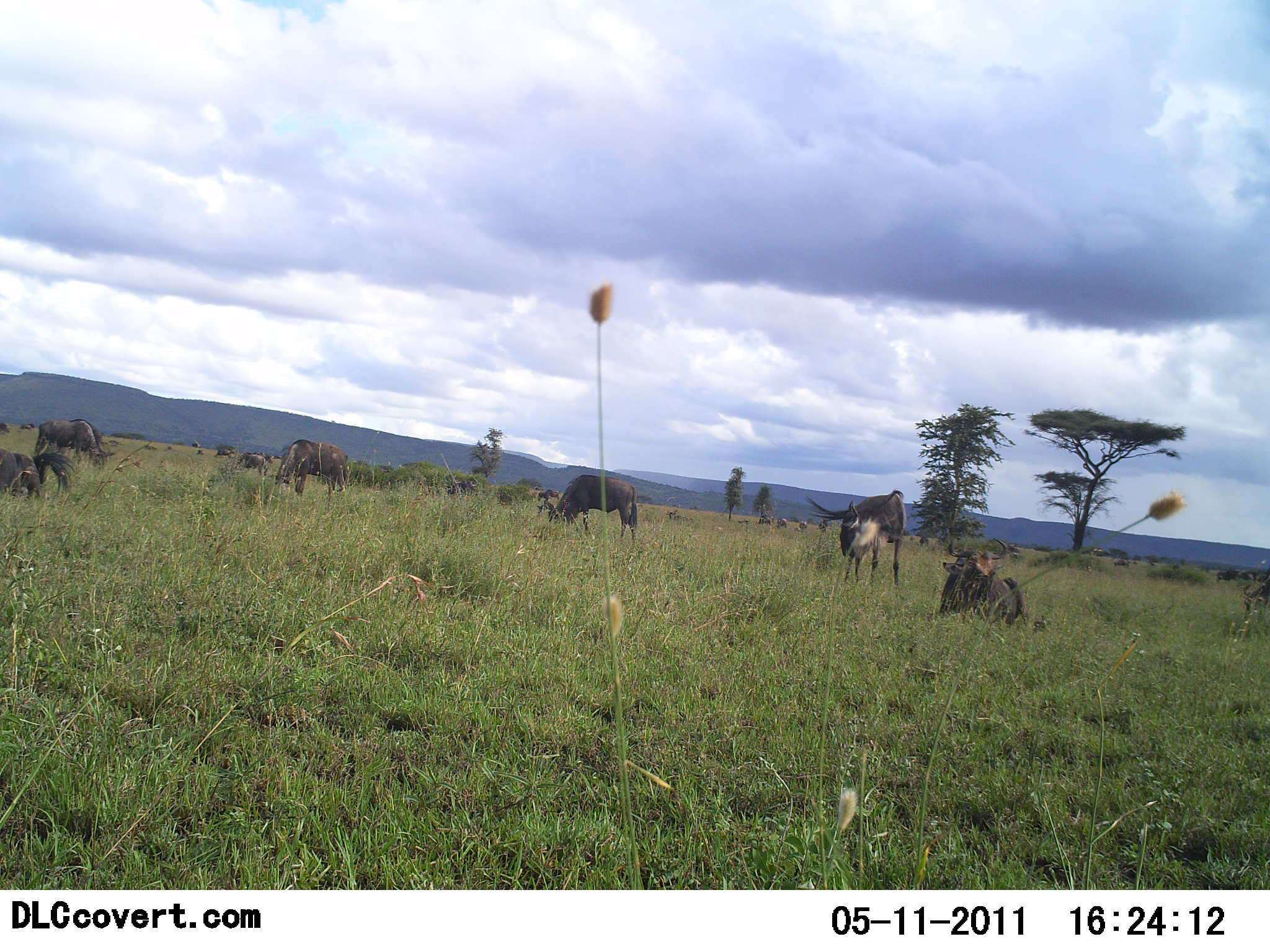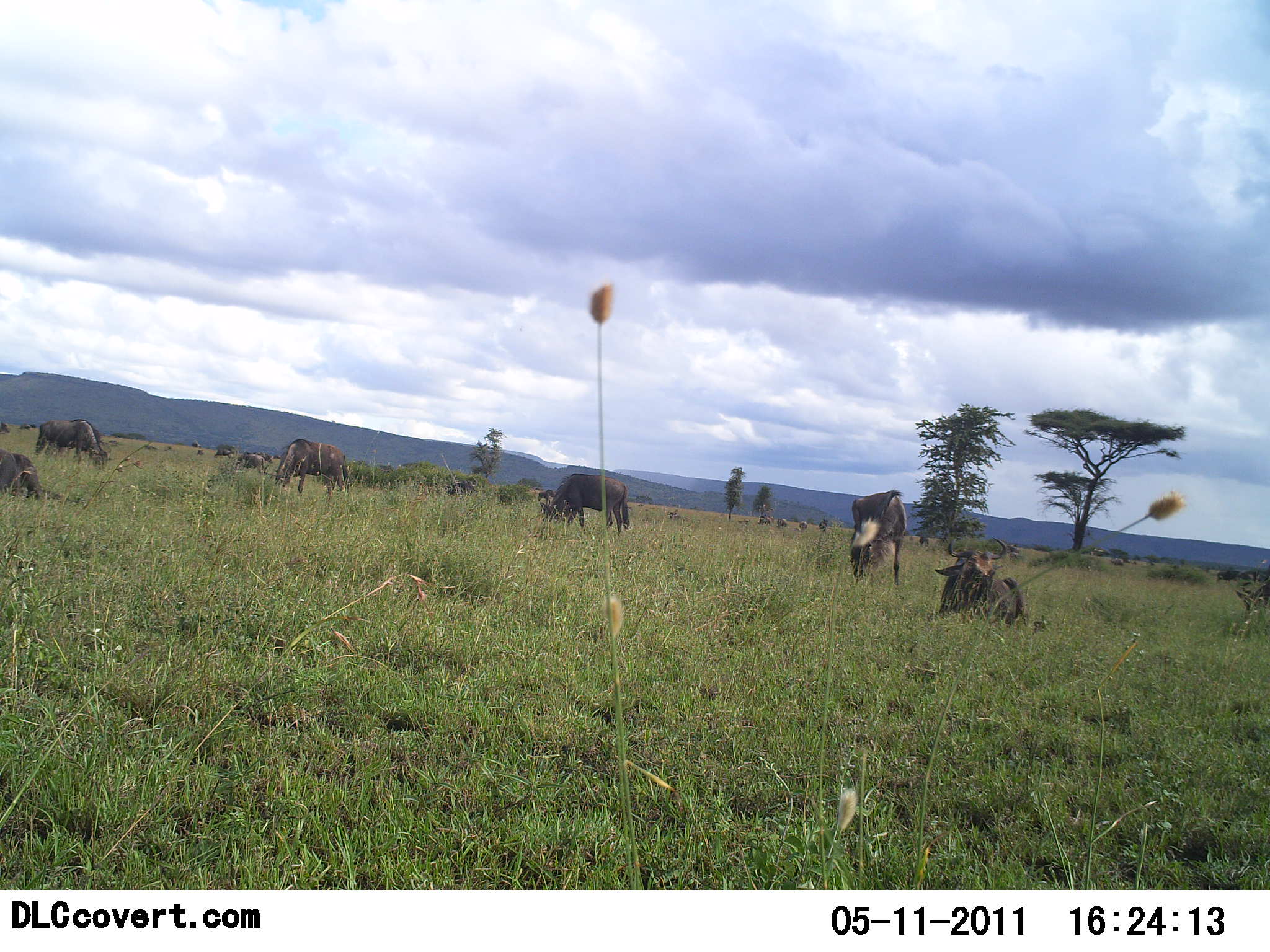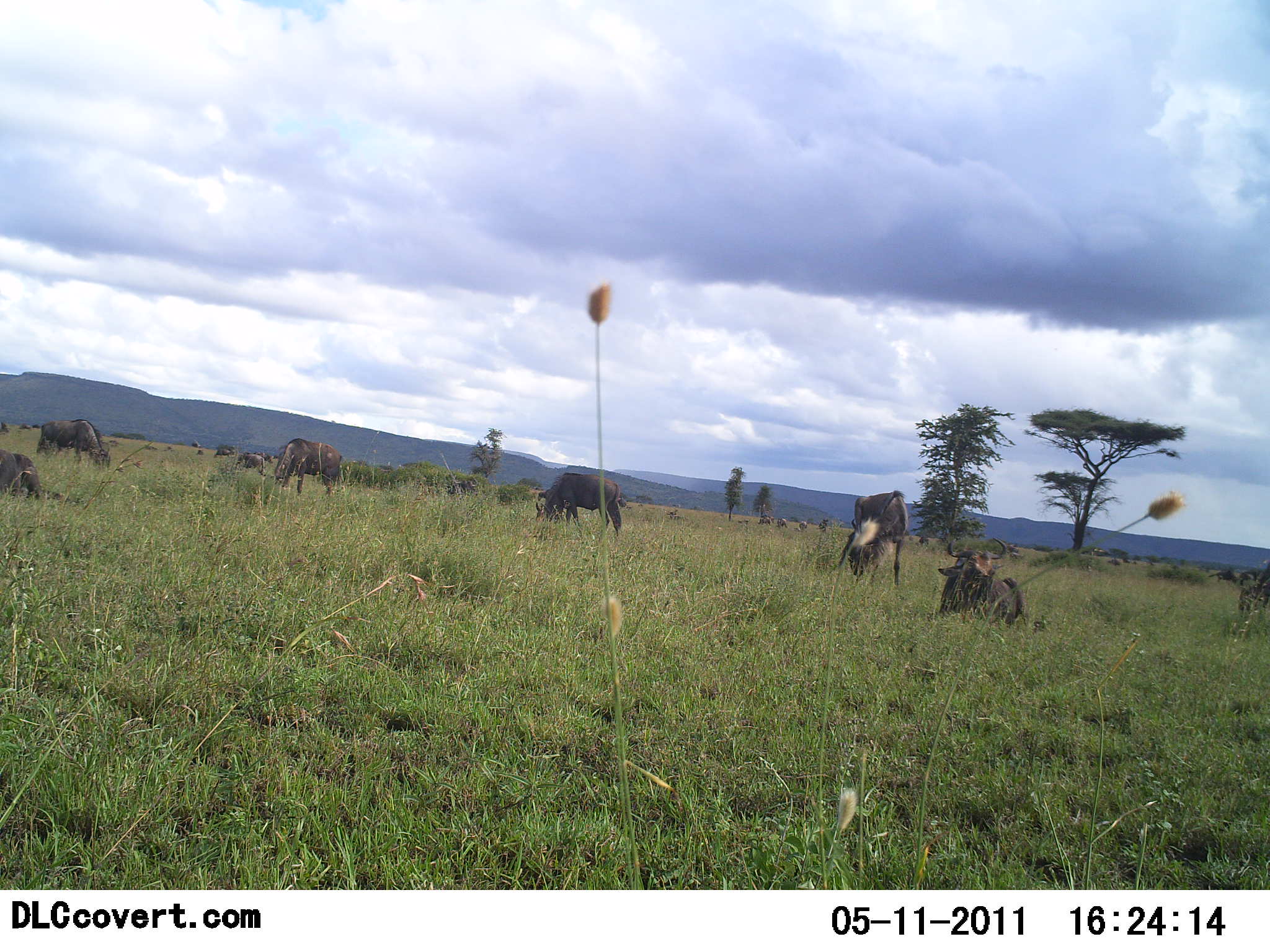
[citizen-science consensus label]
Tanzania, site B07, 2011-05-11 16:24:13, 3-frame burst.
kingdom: Animalia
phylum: Chordata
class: Mammalia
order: Artiodactyla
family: Bovidae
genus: Connochaetes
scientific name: Connochaetes taurinus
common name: blue wildebeest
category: wildebeest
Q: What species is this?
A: Wildebeest (blue wildebeest) (Connochaetes taurinus).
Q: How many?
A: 7.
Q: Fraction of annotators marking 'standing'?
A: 45%.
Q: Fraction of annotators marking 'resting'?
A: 55%.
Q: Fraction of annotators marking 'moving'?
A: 18%.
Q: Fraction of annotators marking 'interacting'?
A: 0%.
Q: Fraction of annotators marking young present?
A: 0%.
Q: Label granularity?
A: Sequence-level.